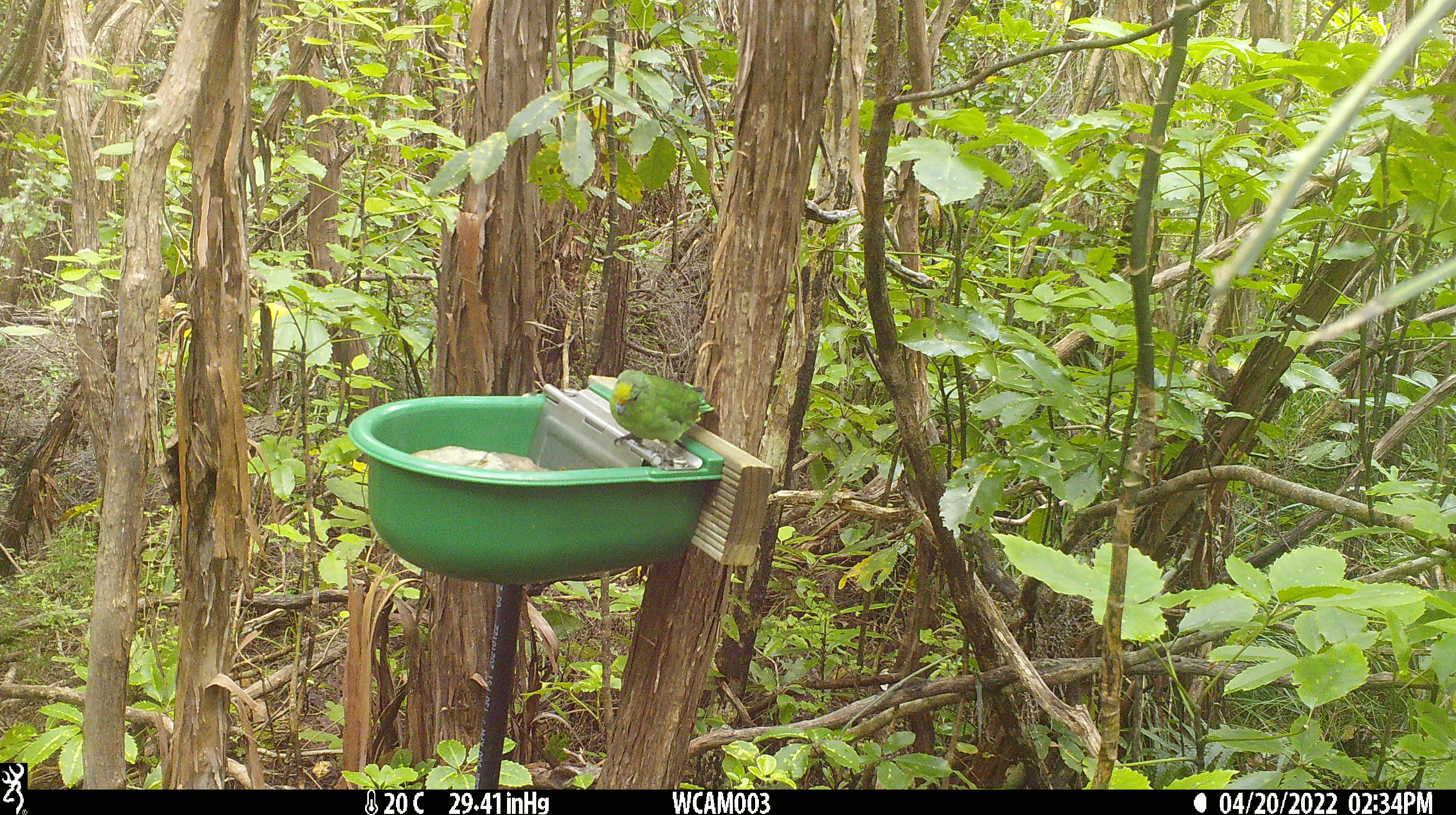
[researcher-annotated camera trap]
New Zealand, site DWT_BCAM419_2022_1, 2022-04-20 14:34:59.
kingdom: Animalia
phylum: Chordata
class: Aves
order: Psittaciformes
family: Psittaculidae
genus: Cyanoramphus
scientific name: Cyanoramphus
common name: parakeet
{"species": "parakeet (Cyanoramphus)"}